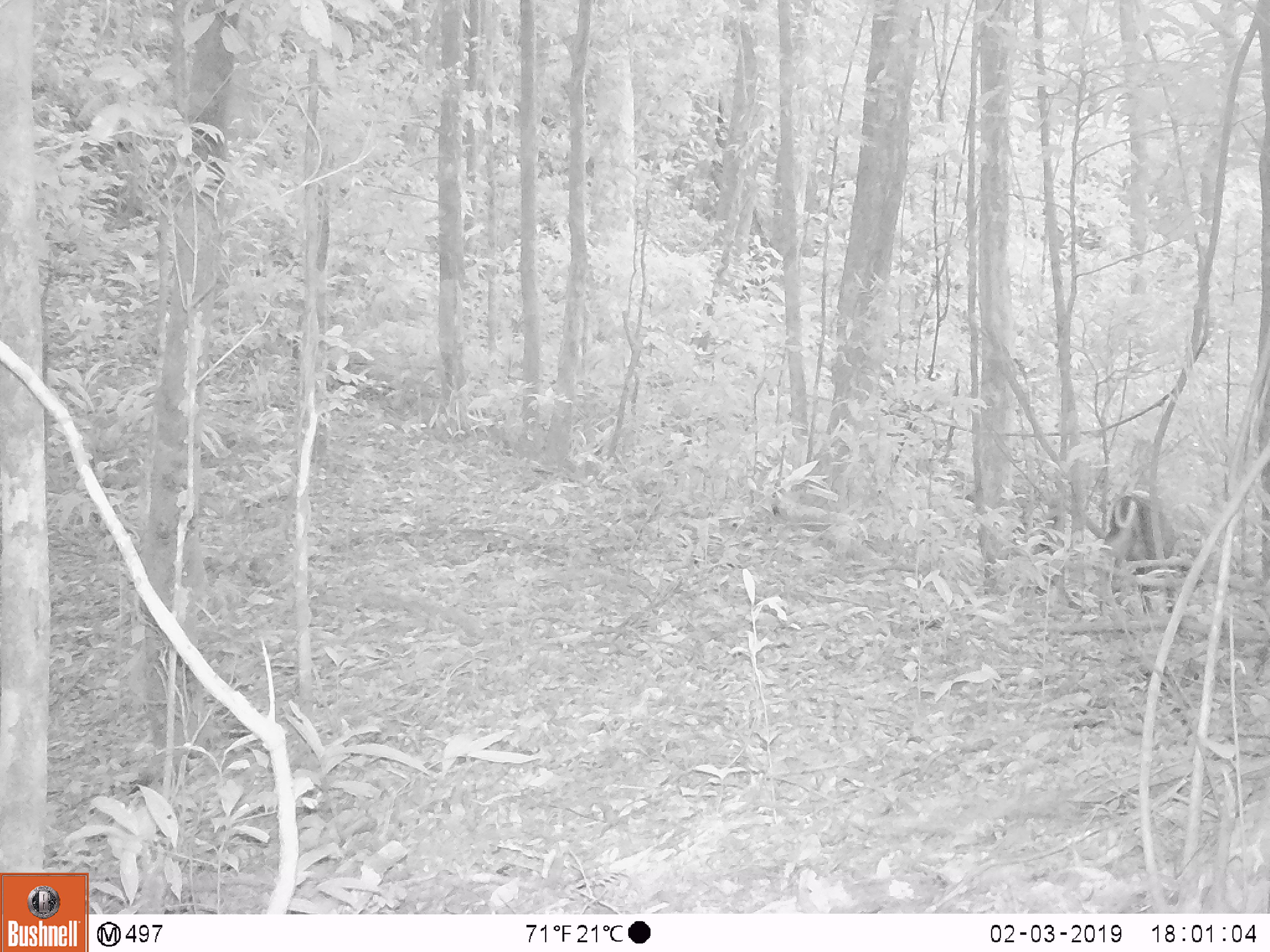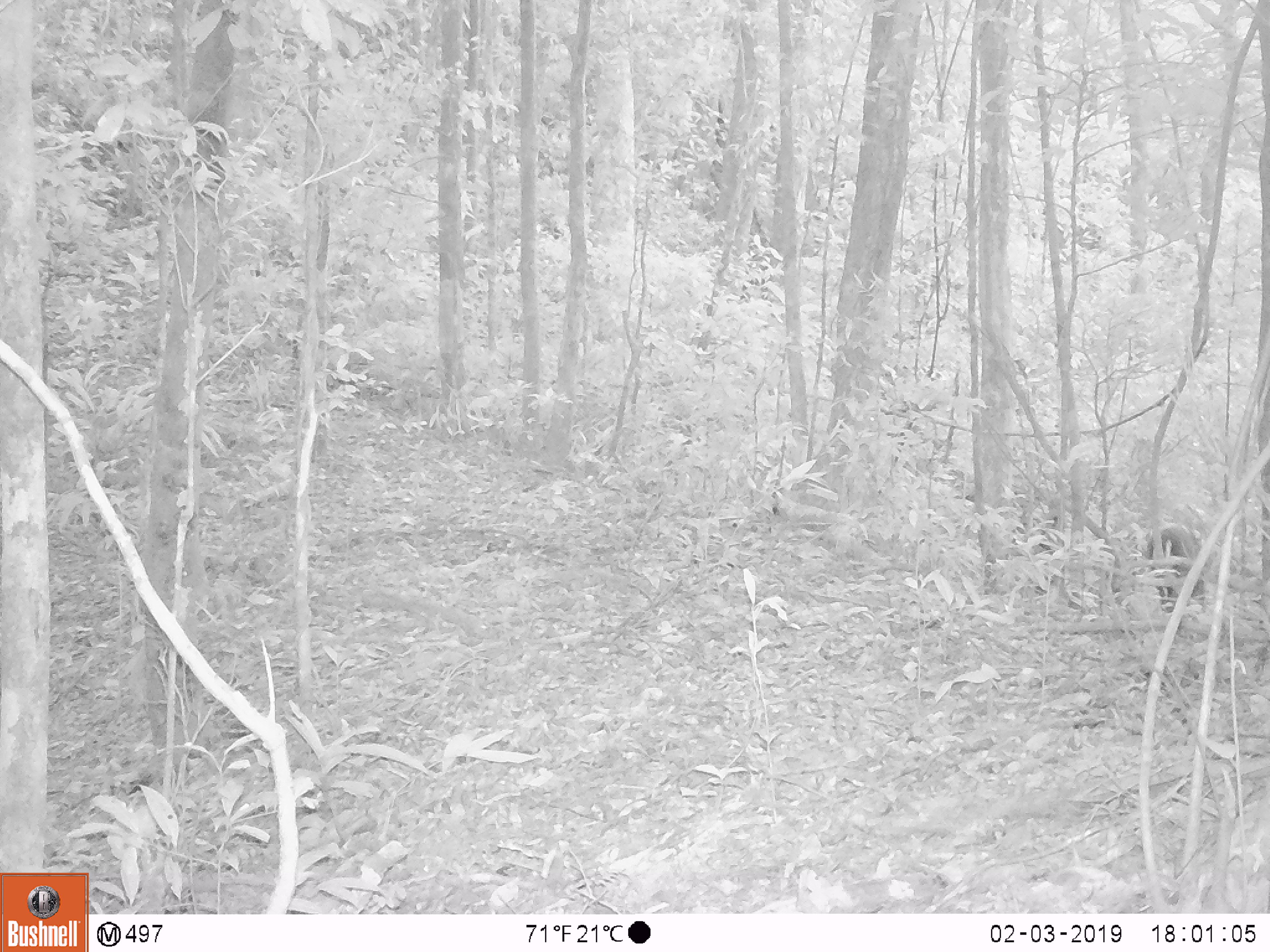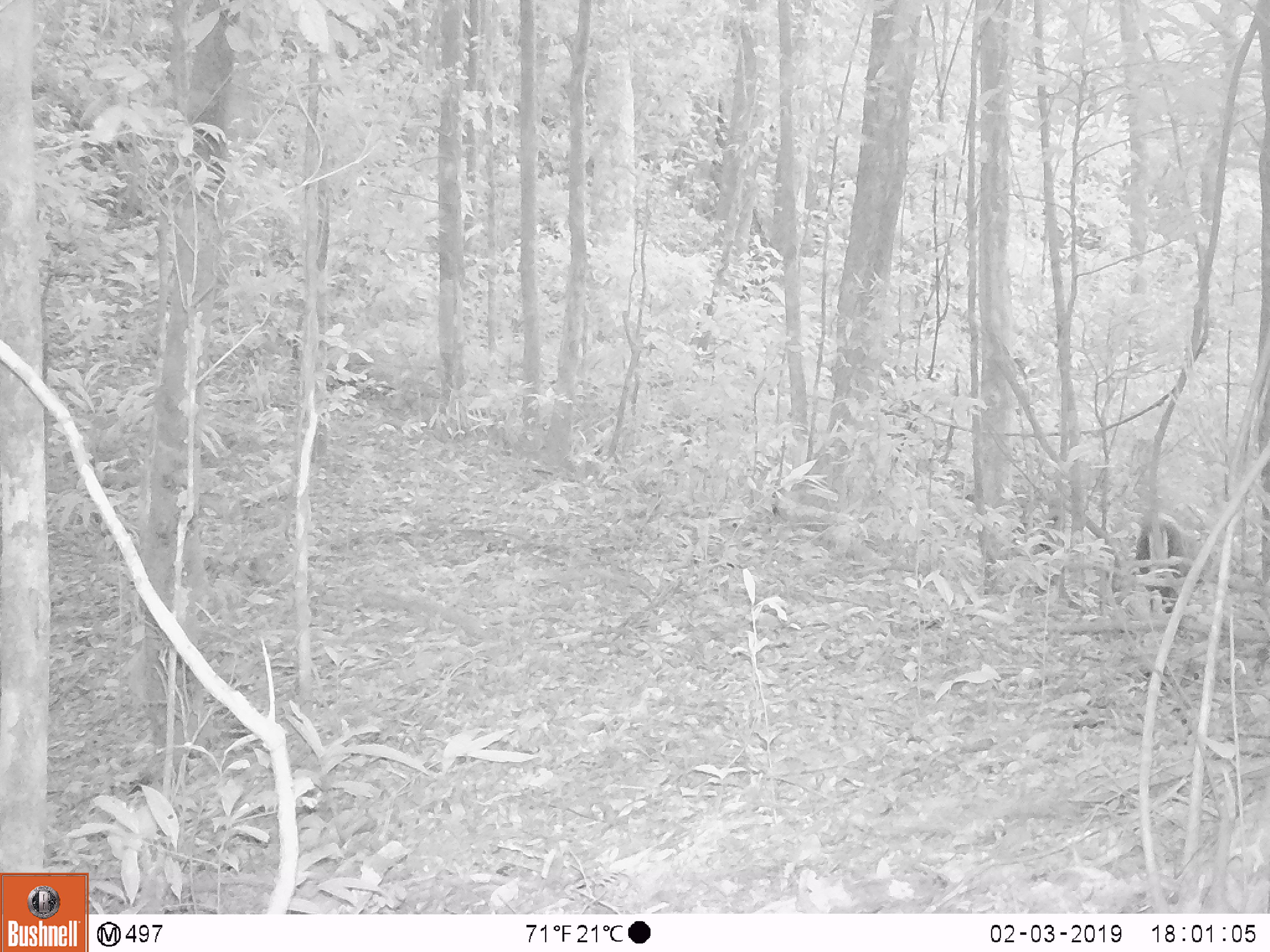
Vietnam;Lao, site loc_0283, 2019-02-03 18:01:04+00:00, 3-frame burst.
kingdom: Animalia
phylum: Chordata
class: Mammalia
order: Artiodactyla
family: Cervidae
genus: Muntiacus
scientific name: Muntiacus rooseveltorum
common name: roosevelt's muntjac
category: roosevelts muntjac group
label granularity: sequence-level